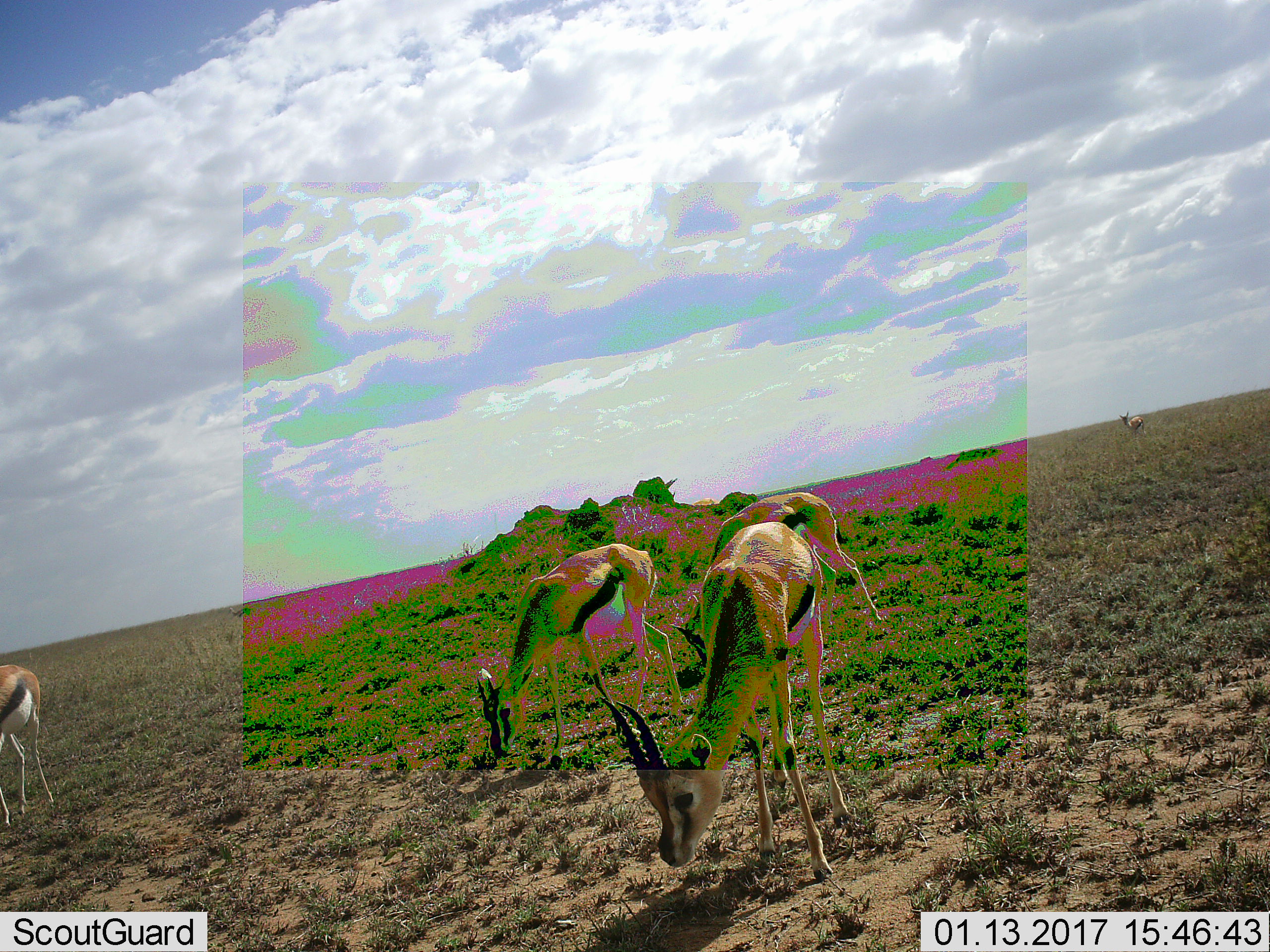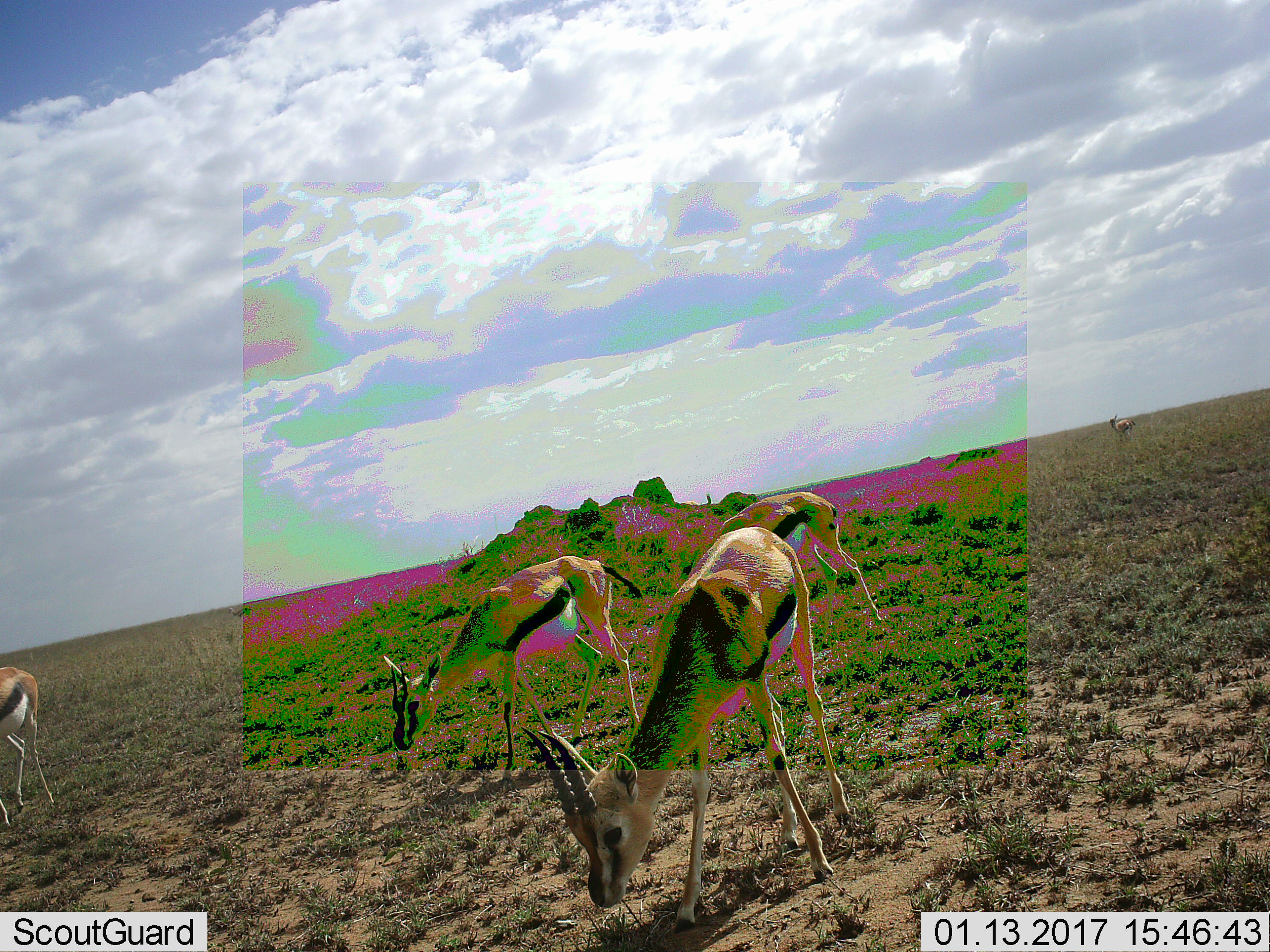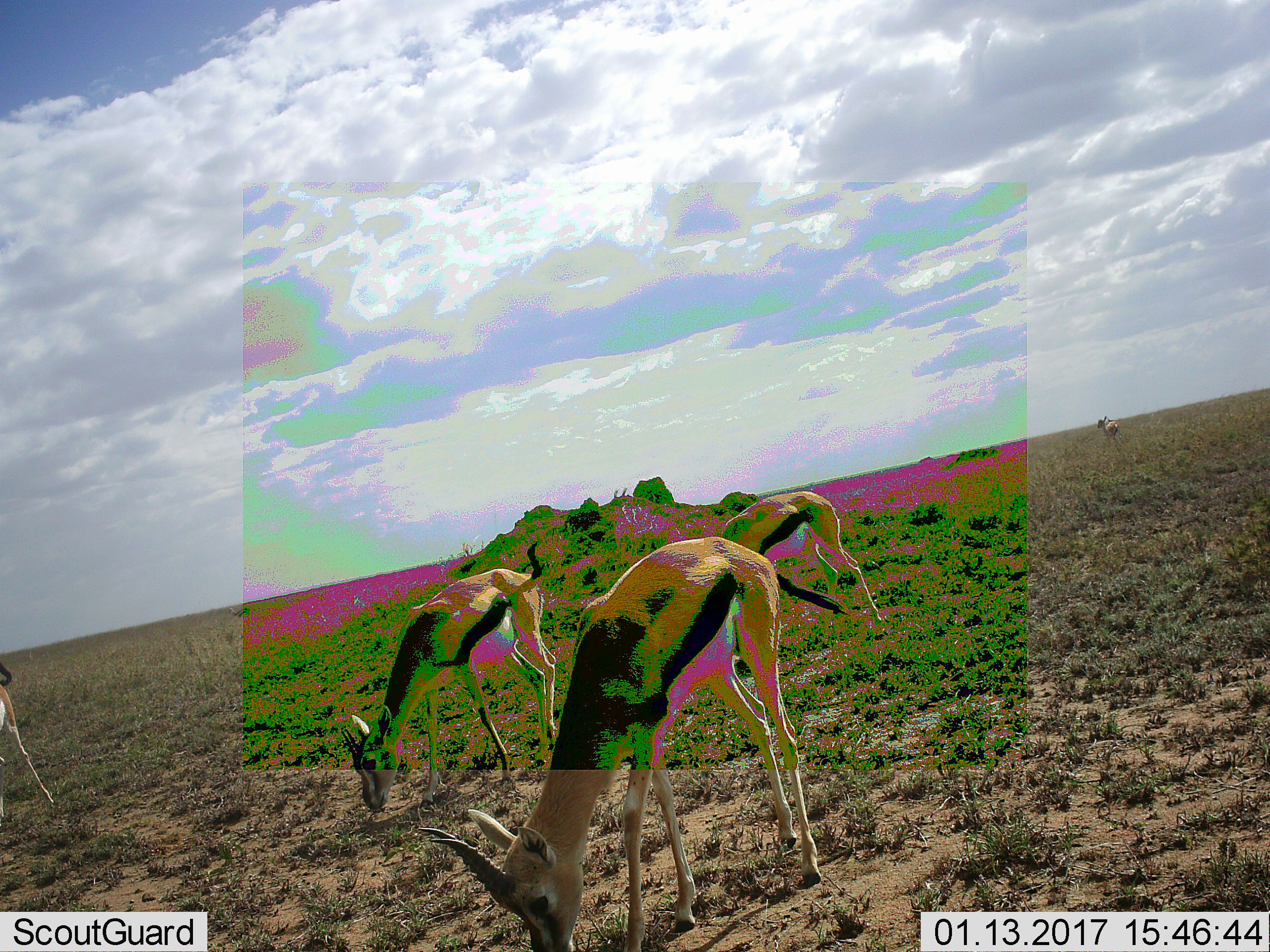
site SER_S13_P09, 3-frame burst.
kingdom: Animalia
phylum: Chordata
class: Mammalia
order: Artiodactyla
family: Bovidae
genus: Eudorcas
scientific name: Eudorcas thomsonii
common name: thomson's gazelle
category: gazellethomsons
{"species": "gazellethomsons (thomson's gazelle) (Eudorcas thomsonii)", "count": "4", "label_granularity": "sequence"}